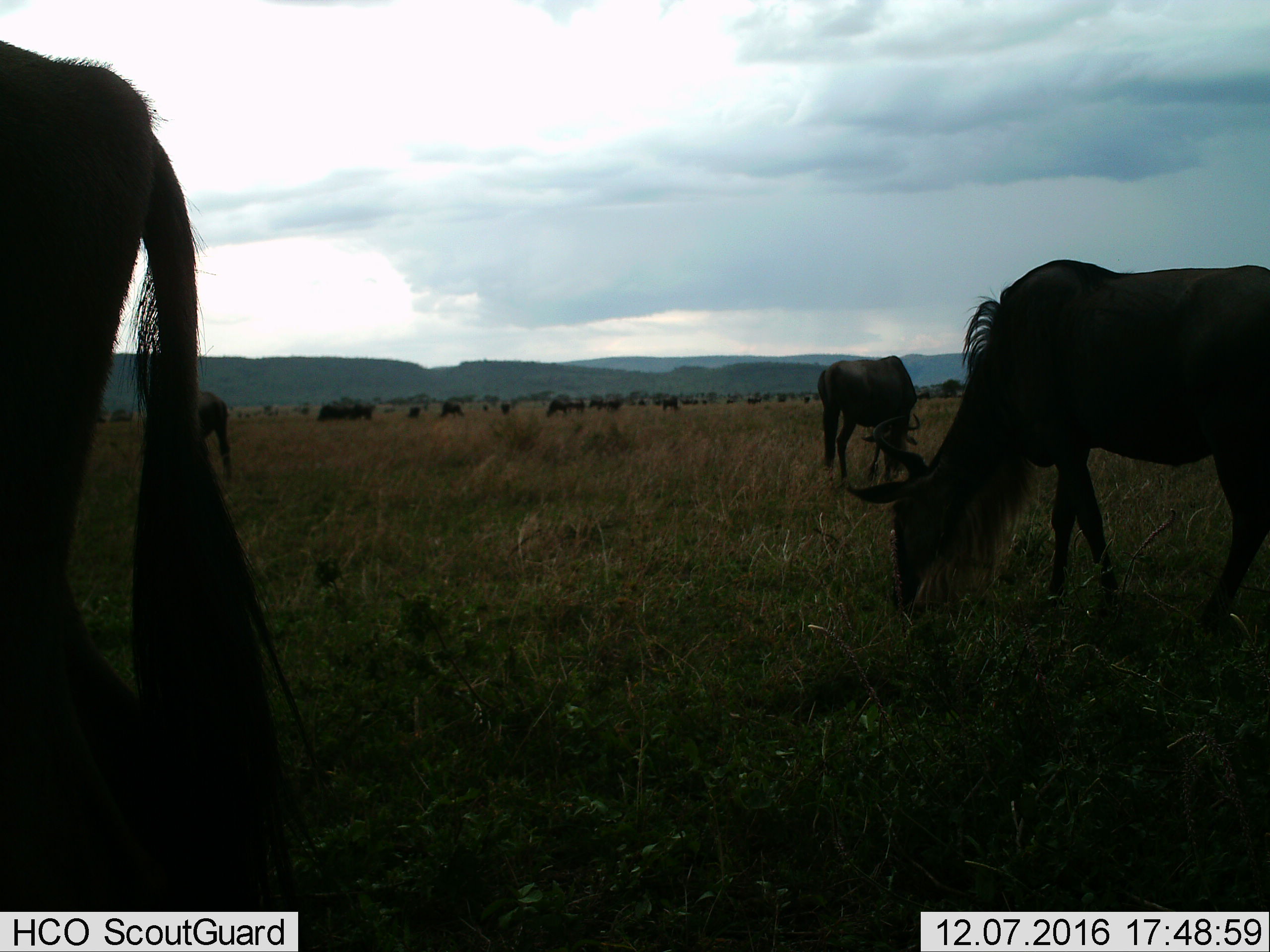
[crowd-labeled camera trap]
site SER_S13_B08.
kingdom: Animalia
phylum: Chordata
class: Mammalia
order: Artiodactyla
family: Bovidae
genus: Connochaetes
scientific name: Connochaetes taurinus taurinus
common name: blue wildebeest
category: wildebeestblue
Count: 11-50.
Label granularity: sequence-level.